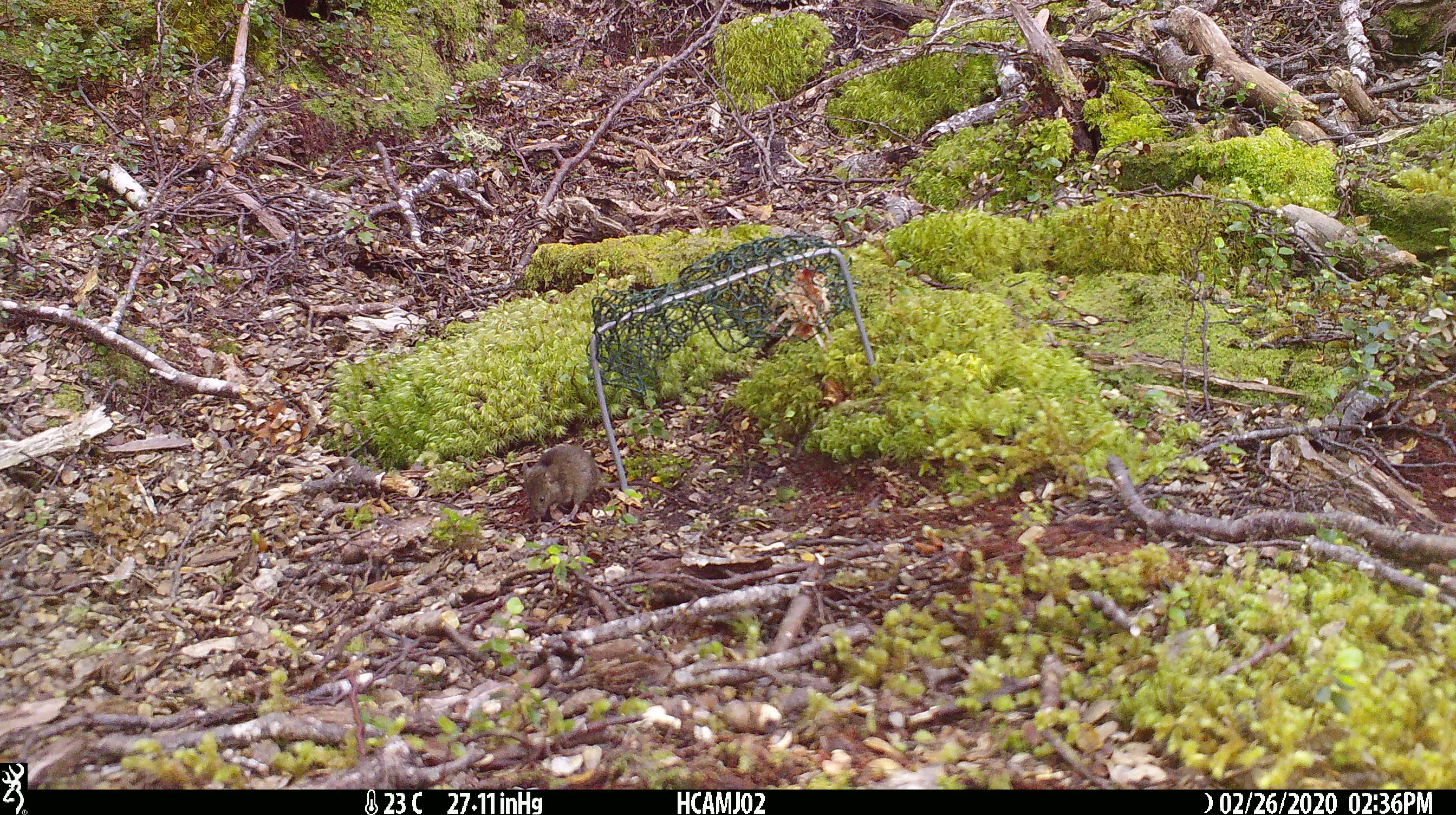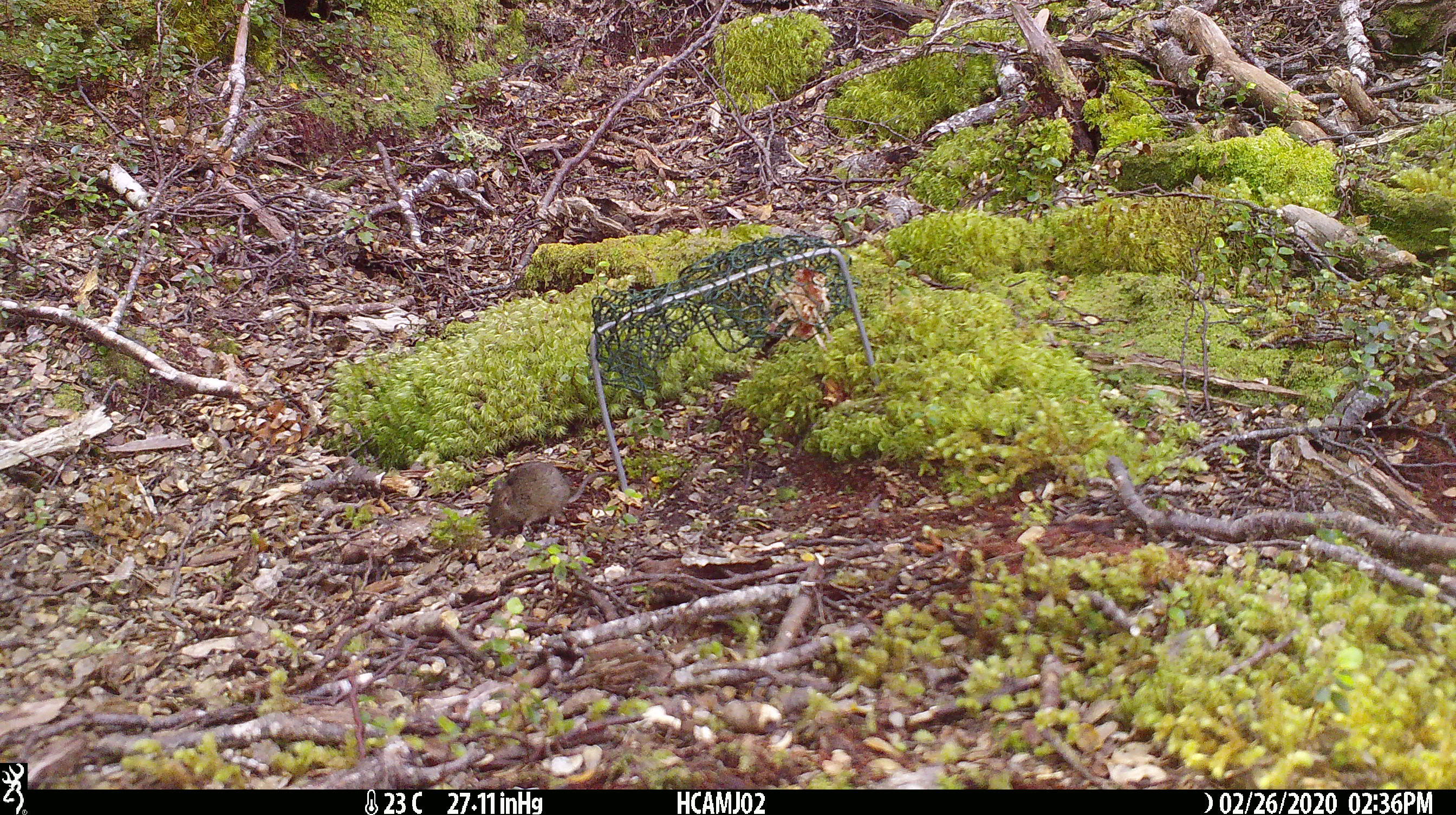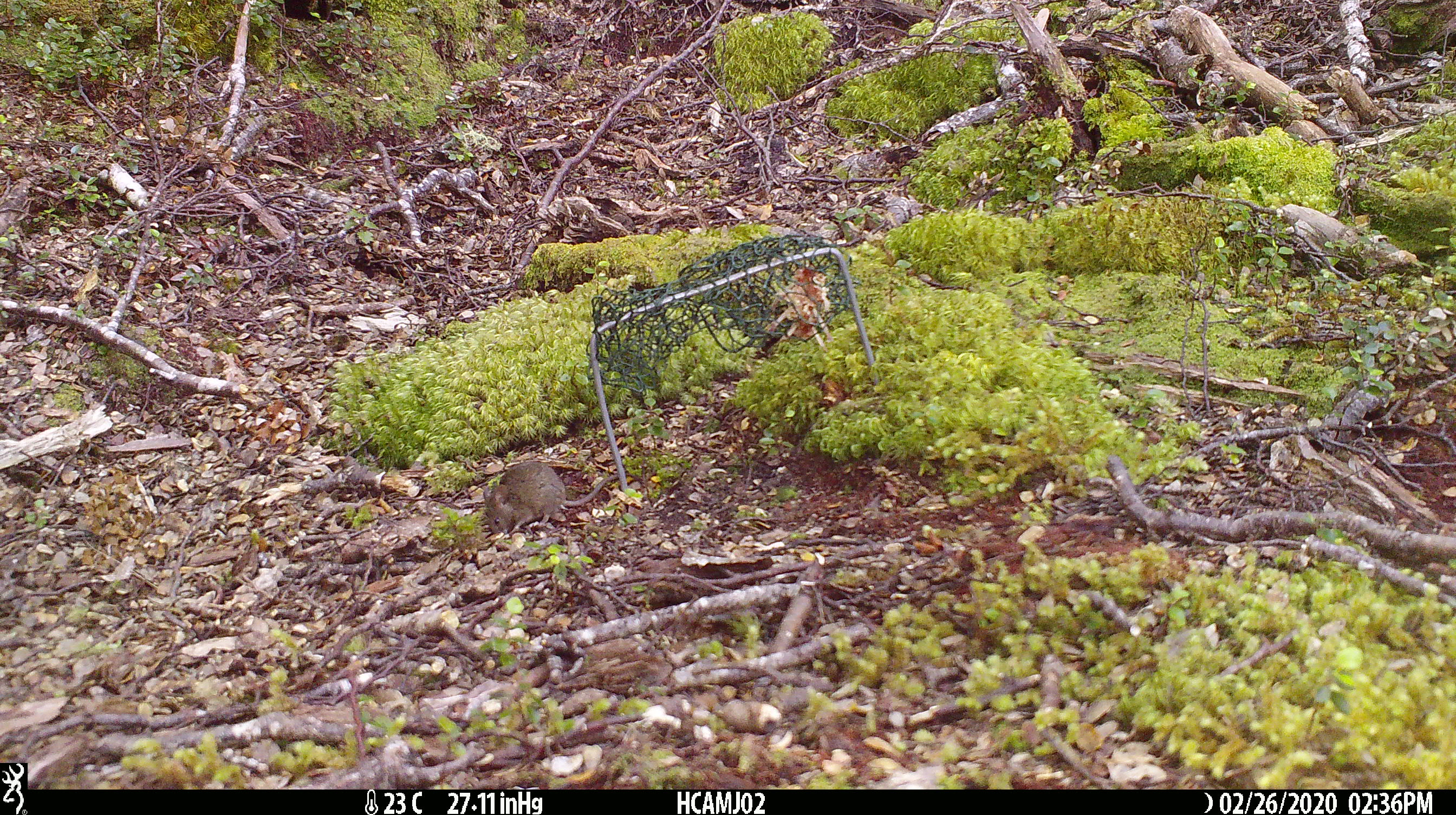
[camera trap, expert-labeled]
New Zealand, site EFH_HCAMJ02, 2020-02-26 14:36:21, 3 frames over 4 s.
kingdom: Animalia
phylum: Chordata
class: Mammalia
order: Rodentia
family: Muridae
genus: Mus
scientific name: Mus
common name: mouse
Mouse (Mus).